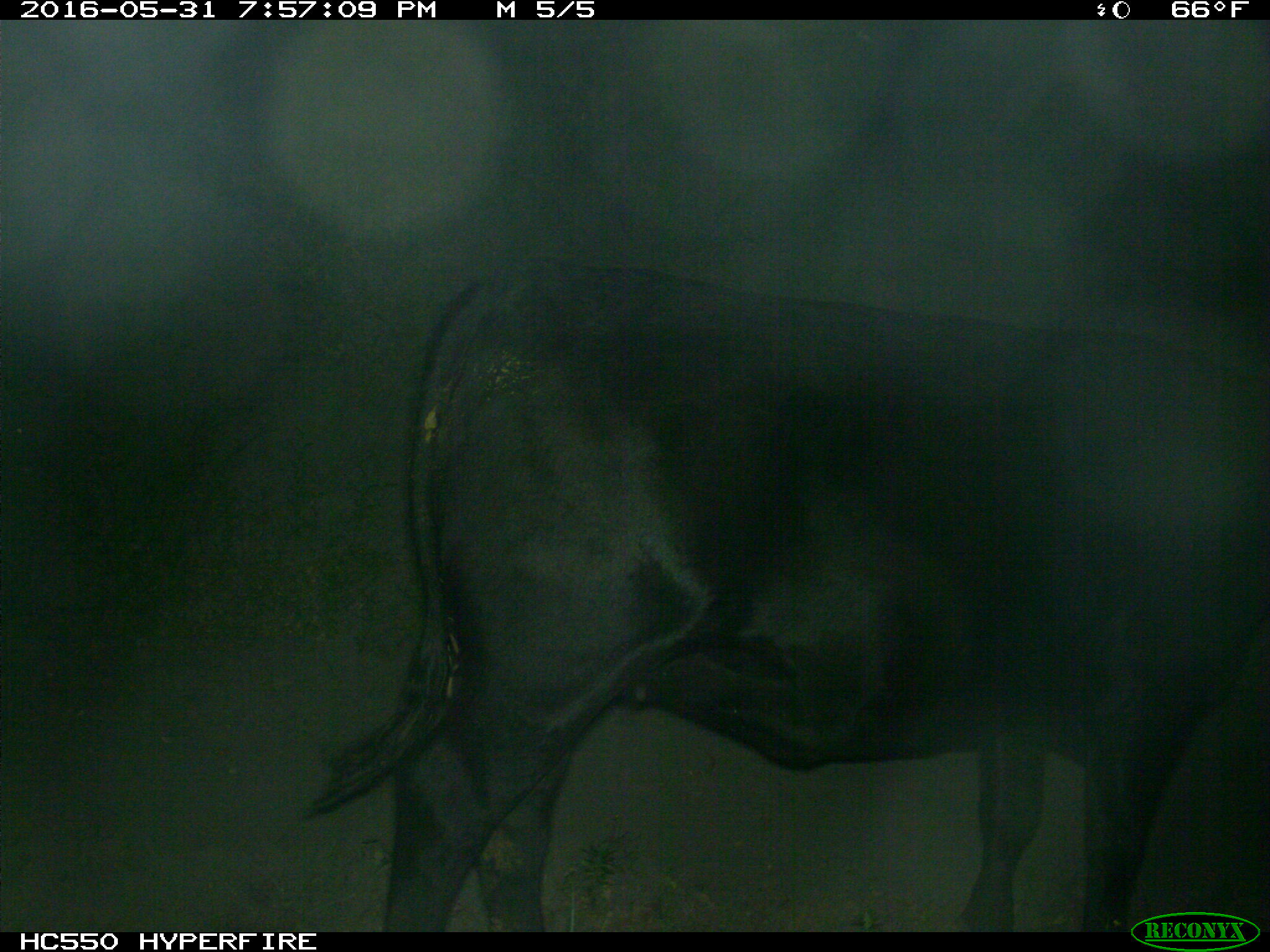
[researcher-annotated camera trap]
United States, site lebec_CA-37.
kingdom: Animalia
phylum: Chordata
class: Mammalia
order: Artiodactyla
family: Bovidae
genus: Bos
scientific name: Bos taurus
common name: domestic cow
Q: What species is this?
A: Bos taurus (domestic cow).